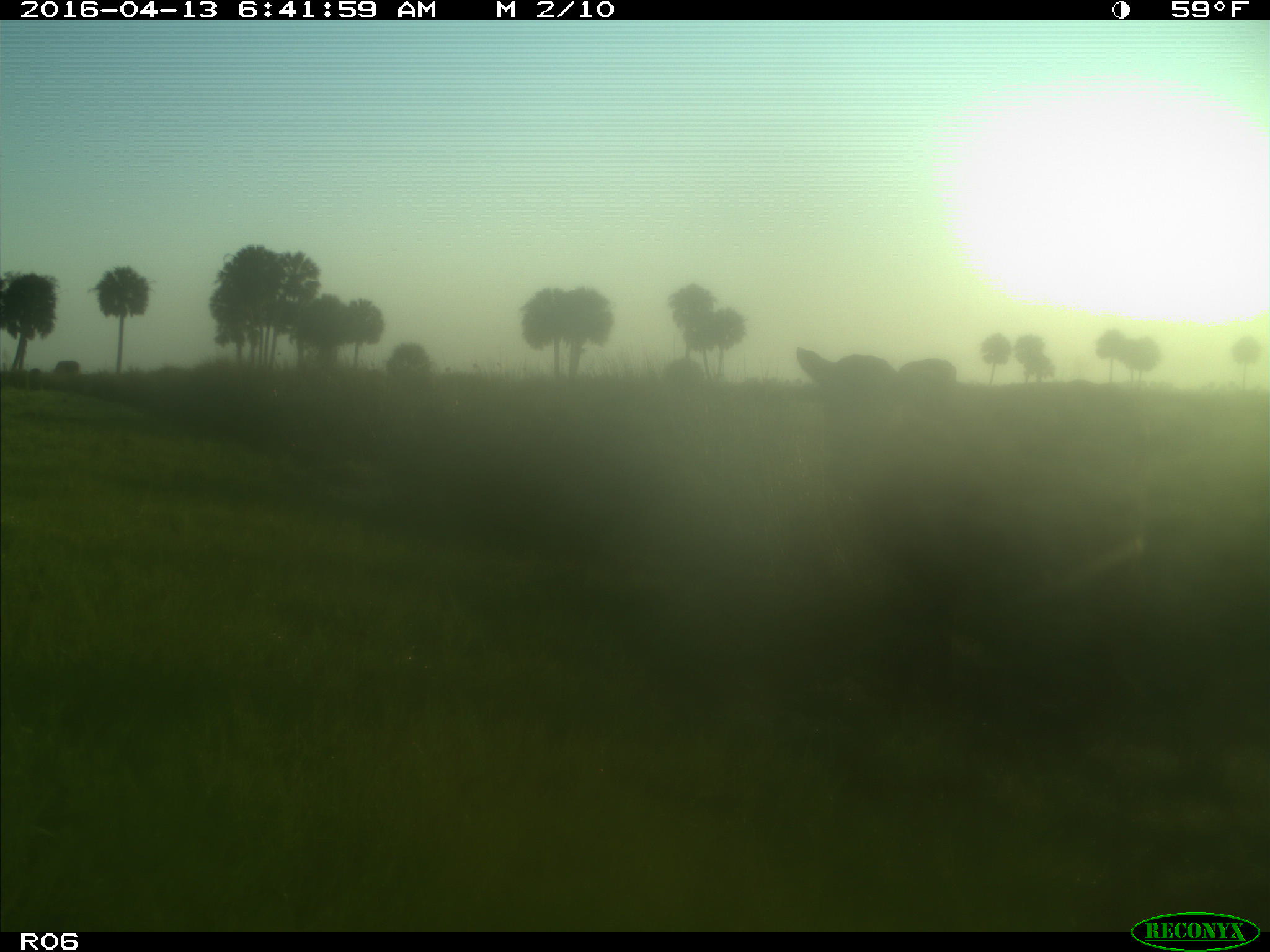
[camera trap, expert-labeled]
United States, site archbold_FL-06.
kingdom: Animalia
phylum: Chordata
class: Mammalia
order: Artiodactyla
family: Bovidae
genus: Bos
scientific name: Bos taurus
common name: domestic cow